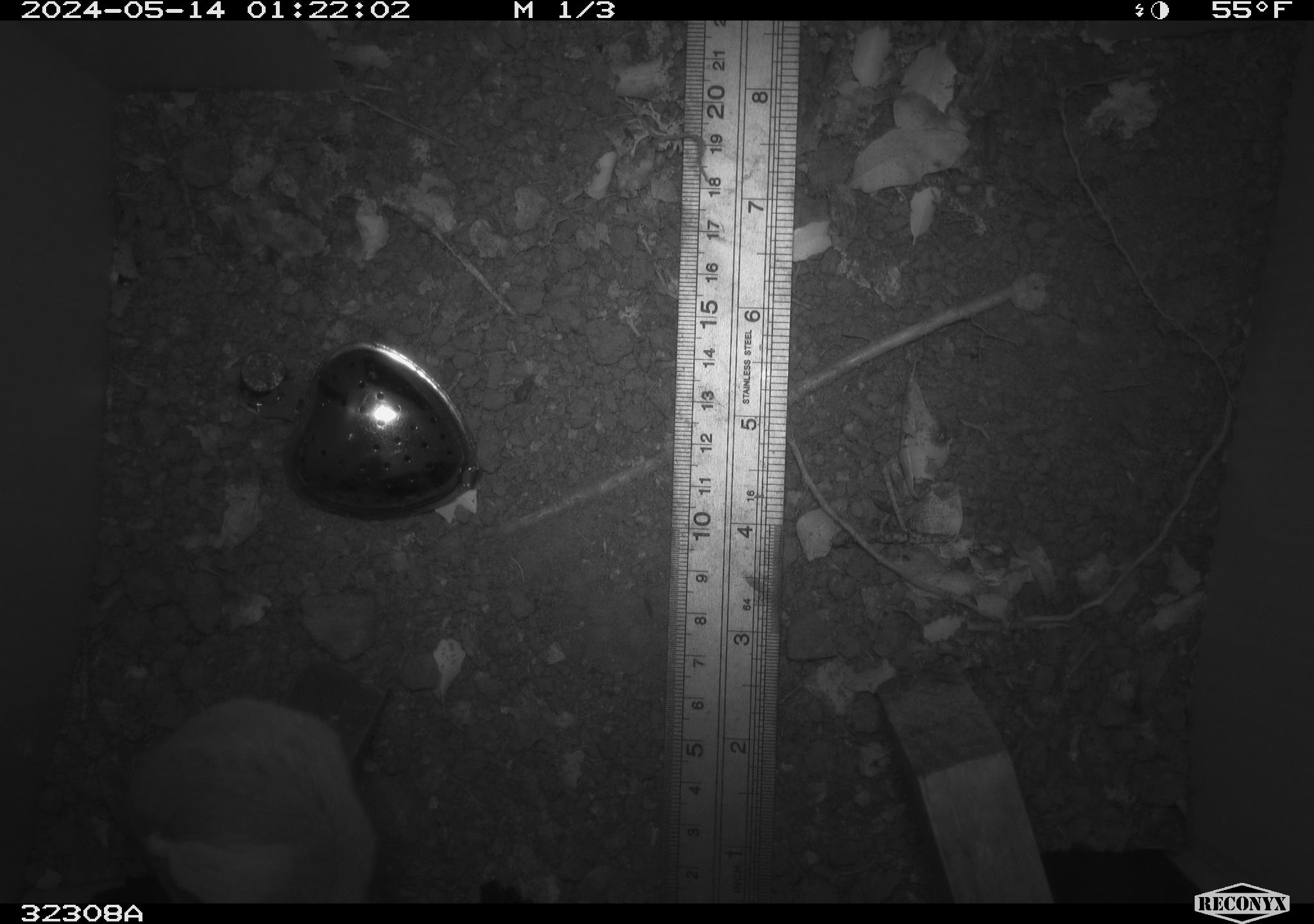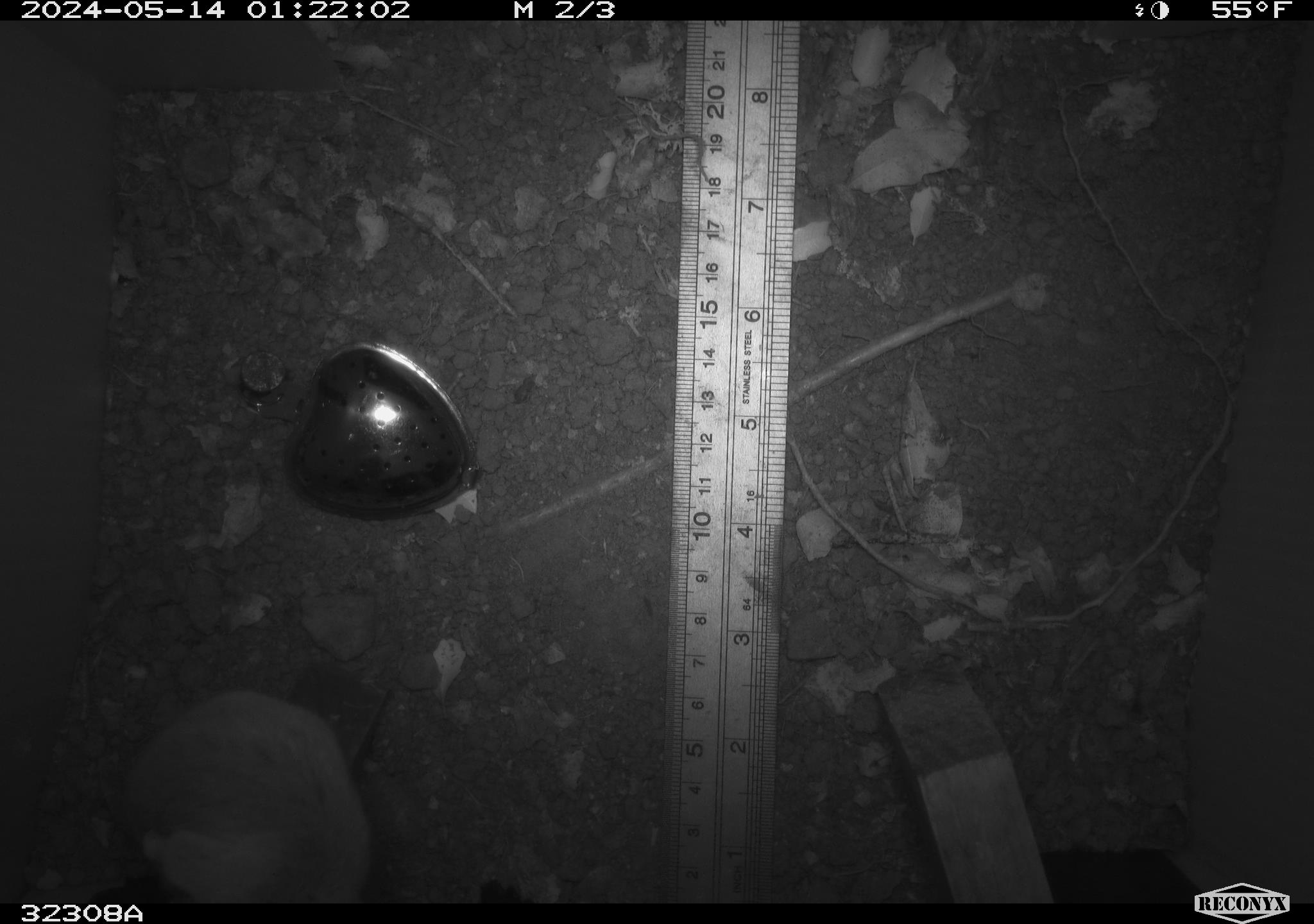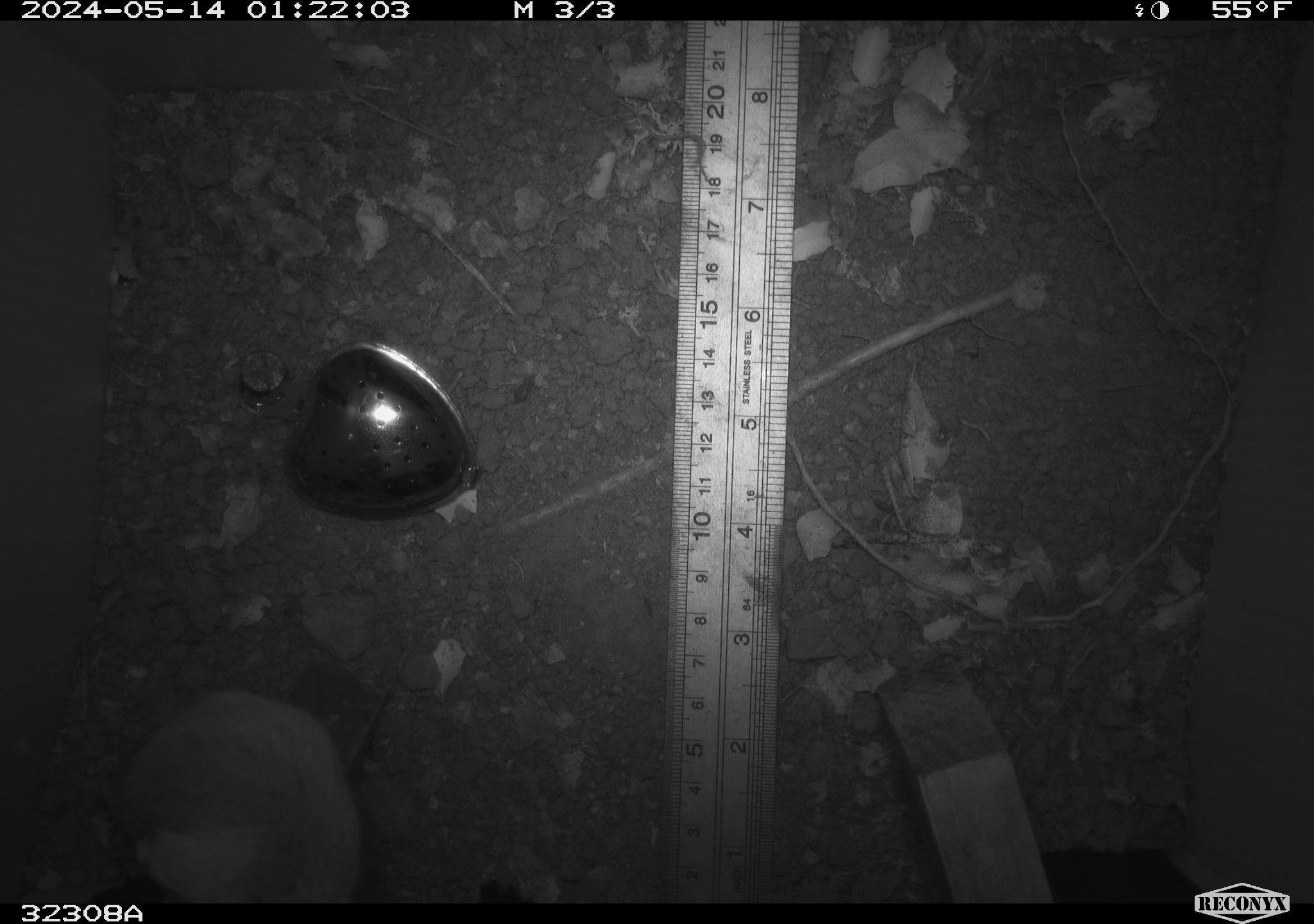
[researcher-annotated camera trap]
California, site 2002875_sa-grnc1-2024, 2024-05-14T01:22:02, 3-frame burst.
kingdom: Animalia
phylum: Chordata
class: Mammalia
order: Rodentia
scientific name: Rodentia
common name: rodent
Rodent (Rodentia).